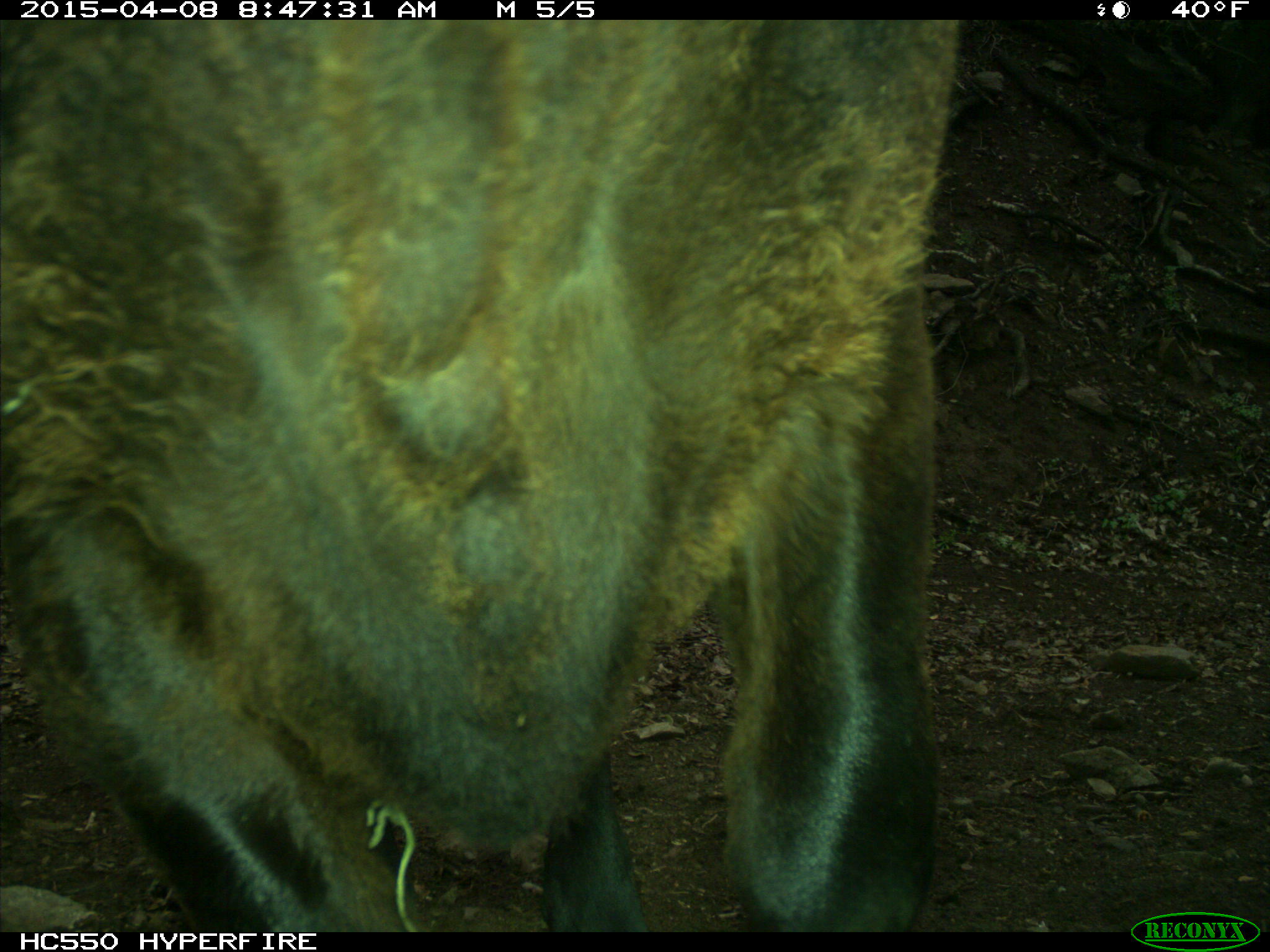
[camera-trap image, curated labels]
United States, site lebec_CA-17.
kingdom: Animalia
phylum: Chordata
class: Mammalia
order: Artiodactyla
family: Bovidae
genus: Bos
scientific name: Bos taurus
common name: domestic cow